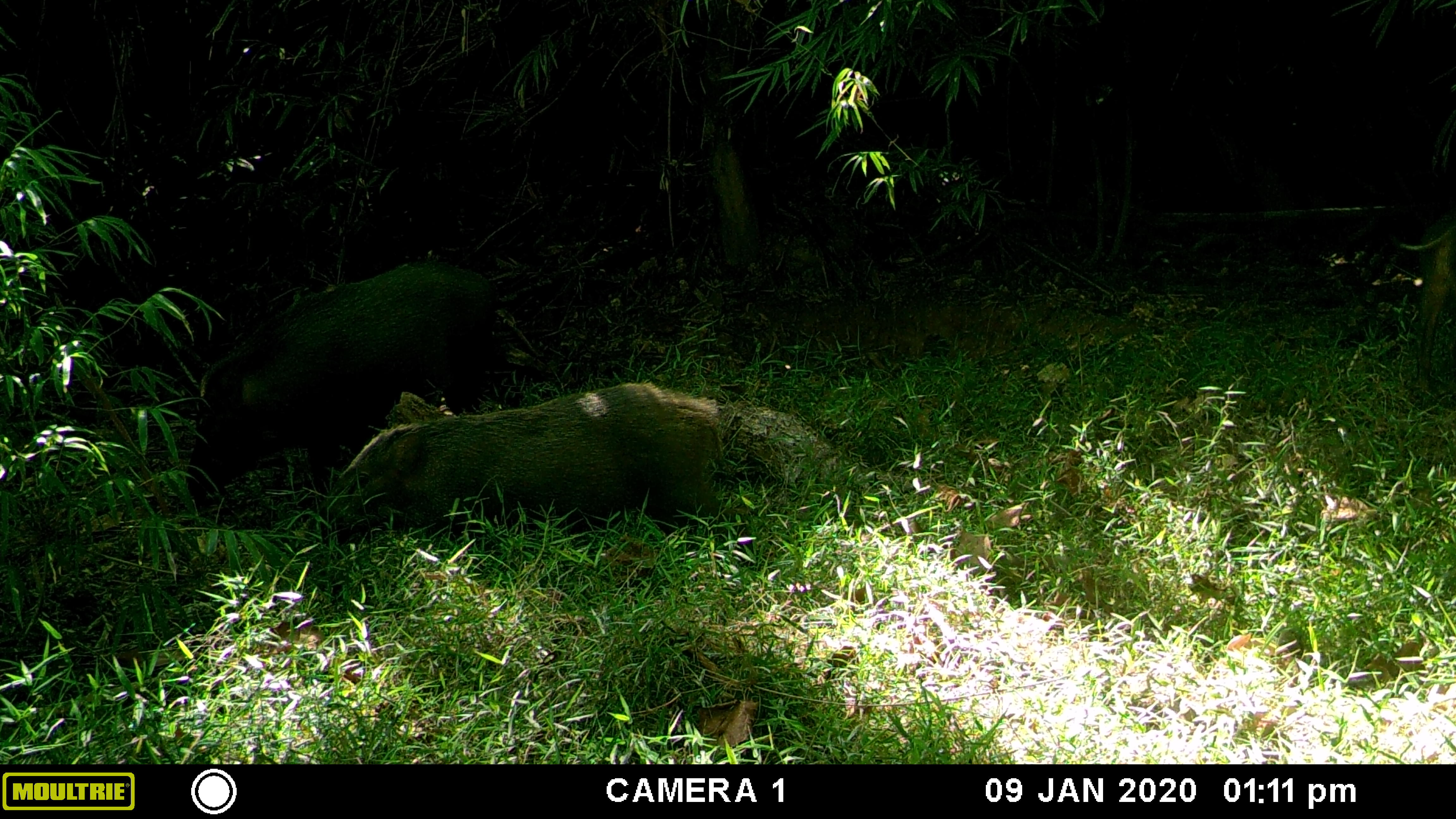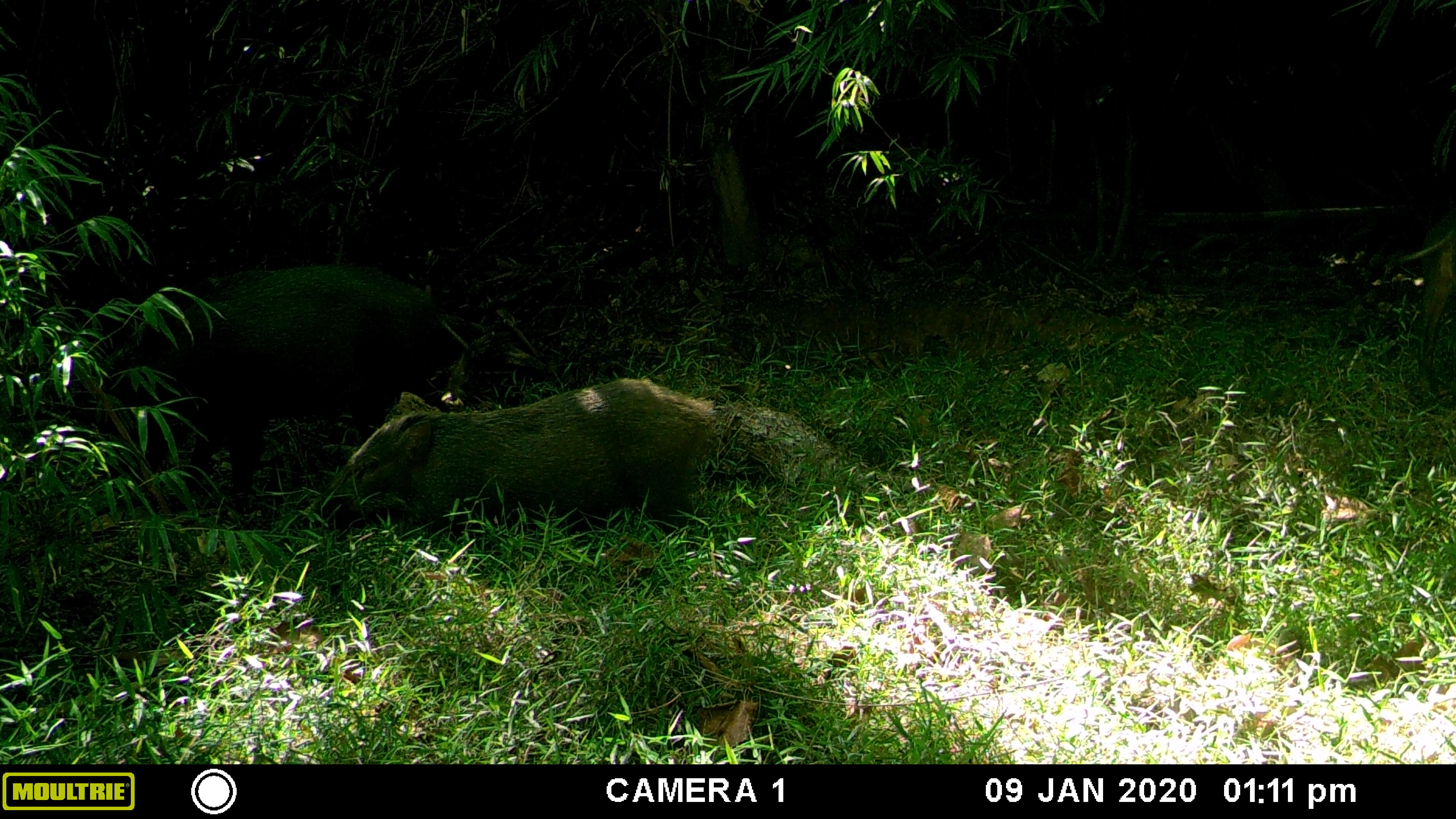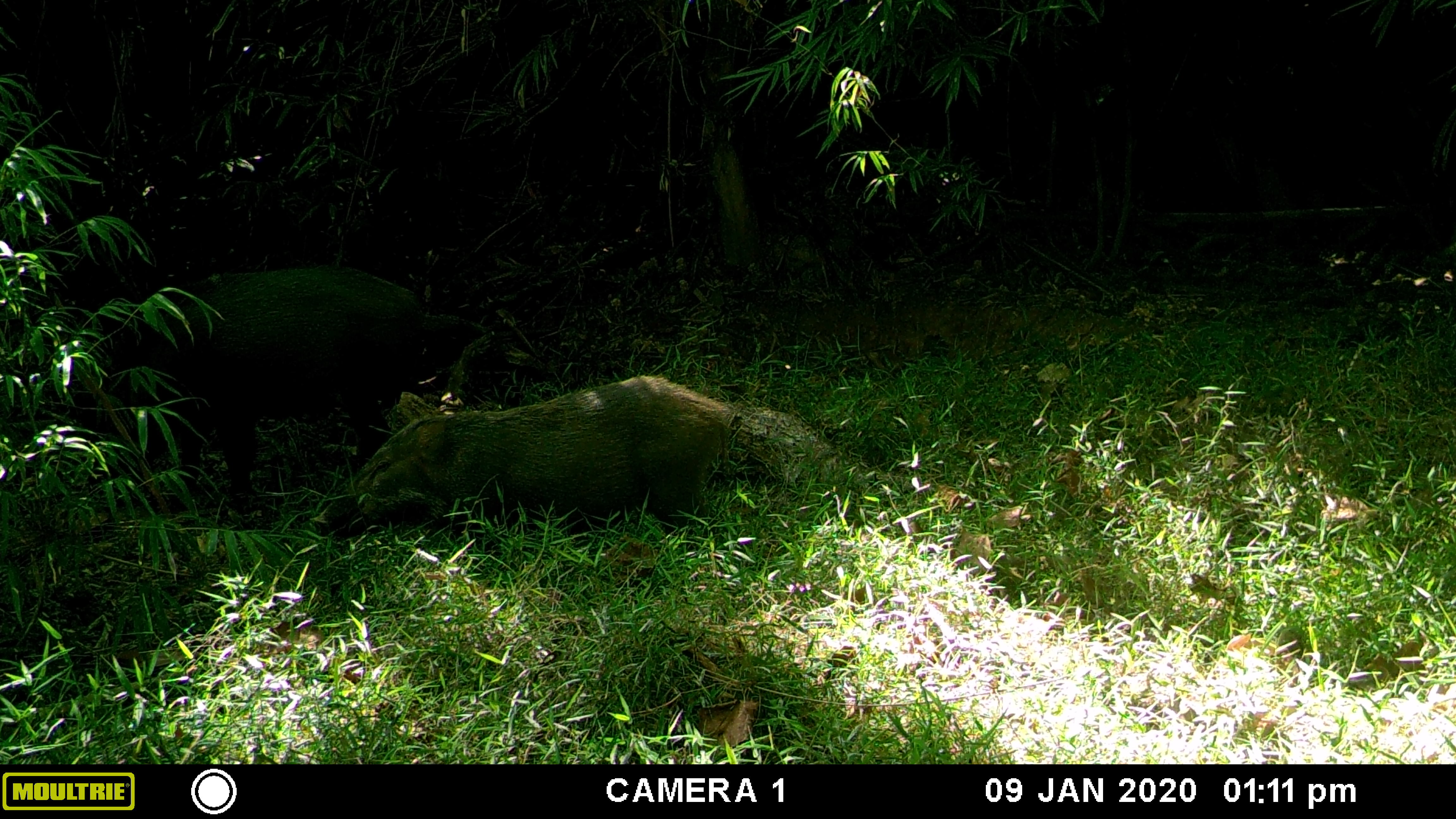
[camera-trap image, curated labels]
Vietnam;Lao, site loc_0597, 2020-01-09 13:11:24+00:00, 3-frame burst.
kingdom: Animalia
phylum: Chordata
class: Mammalia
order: Artiodactyla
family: Suidae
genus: Sus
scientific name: Sus scrofa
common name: eurasian wild pig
Eurasian wild pig (Sus scrofa). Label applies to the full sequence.